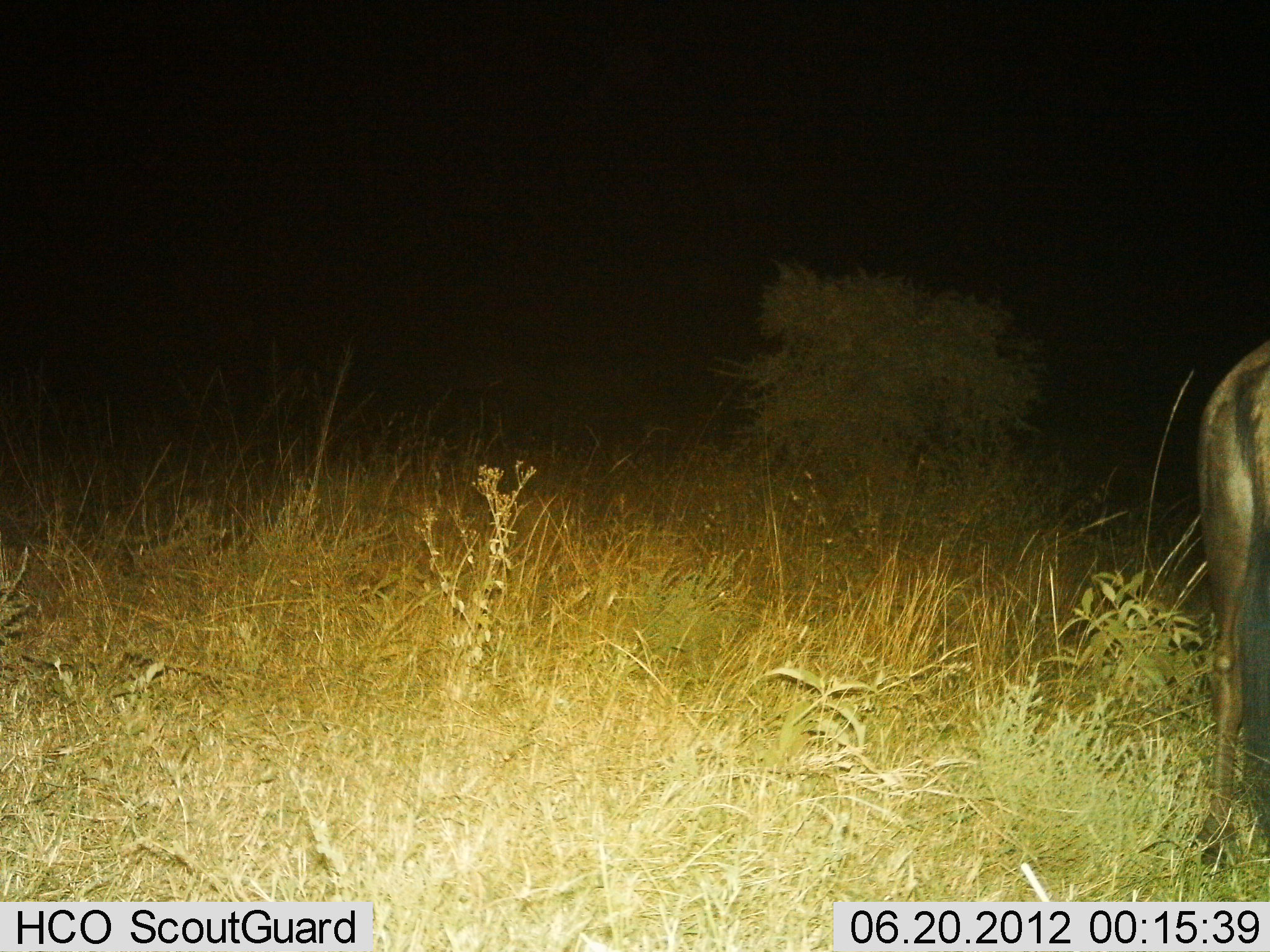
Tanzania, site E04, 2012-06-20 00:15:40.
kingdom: Animalia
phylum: Chordata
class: Mammalia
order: Artiodactyla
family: Bovidae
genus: Connochaetes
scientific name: Connochaetes taurinus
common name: blue wildebeest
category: wildebeest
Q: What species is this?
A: Wildebeest (blue wildebeest) (Connochaetes taurinus).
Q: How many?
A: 1.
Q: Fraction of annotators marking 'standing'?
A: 90%.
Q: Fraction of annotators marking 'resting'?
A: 0%.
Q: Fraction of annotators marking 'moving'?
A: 0%.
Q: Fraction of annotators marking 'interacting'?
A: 0%.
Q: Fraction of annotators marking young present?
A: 0%.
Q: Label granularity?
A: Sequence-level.